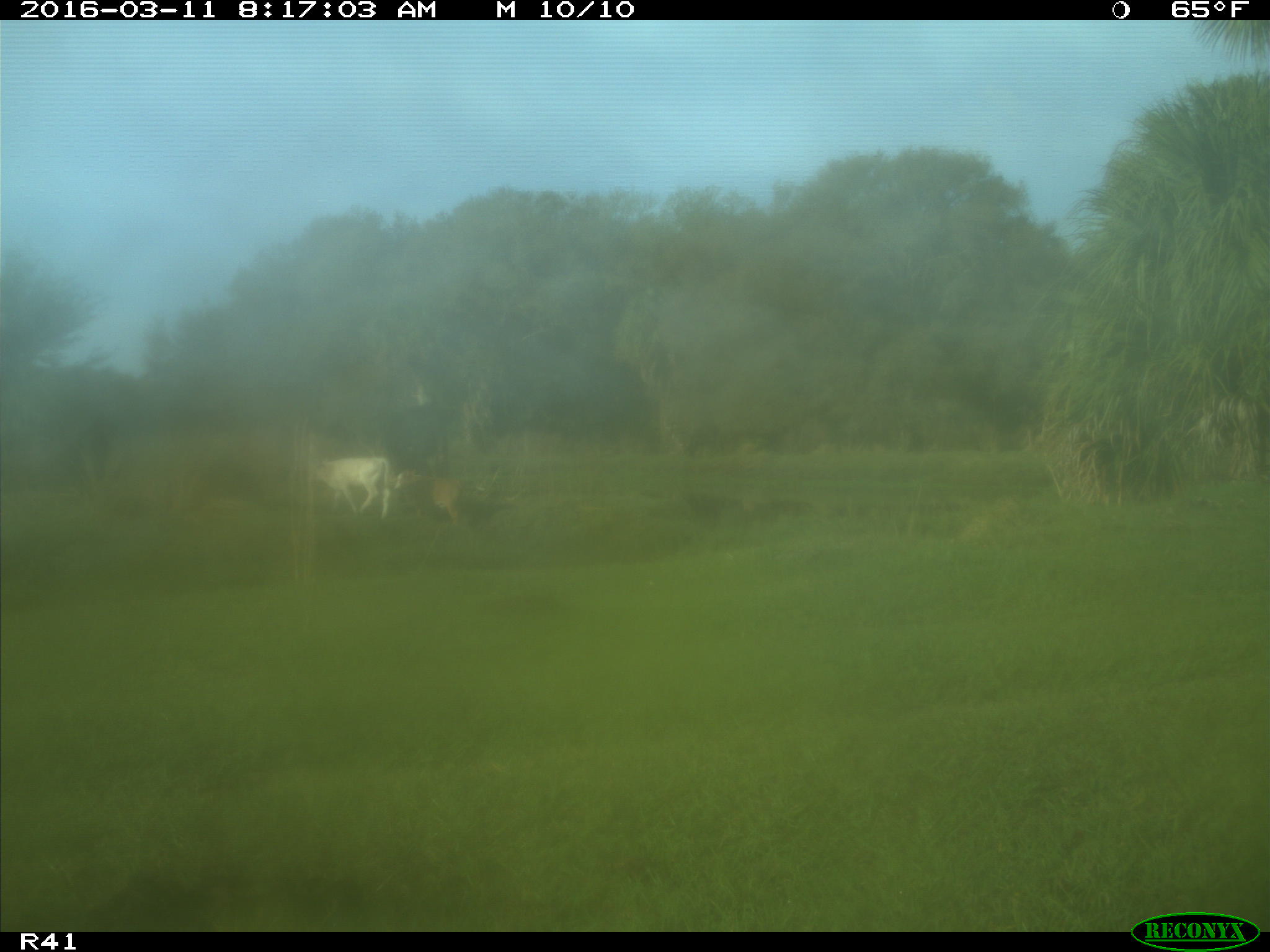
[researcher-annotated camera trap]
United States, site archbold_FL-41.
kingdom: Animalia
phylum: Chordata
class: Mammalia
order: Artiodactyla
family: Bovidae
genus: Bos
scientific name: Bos taurus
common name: domestic cow